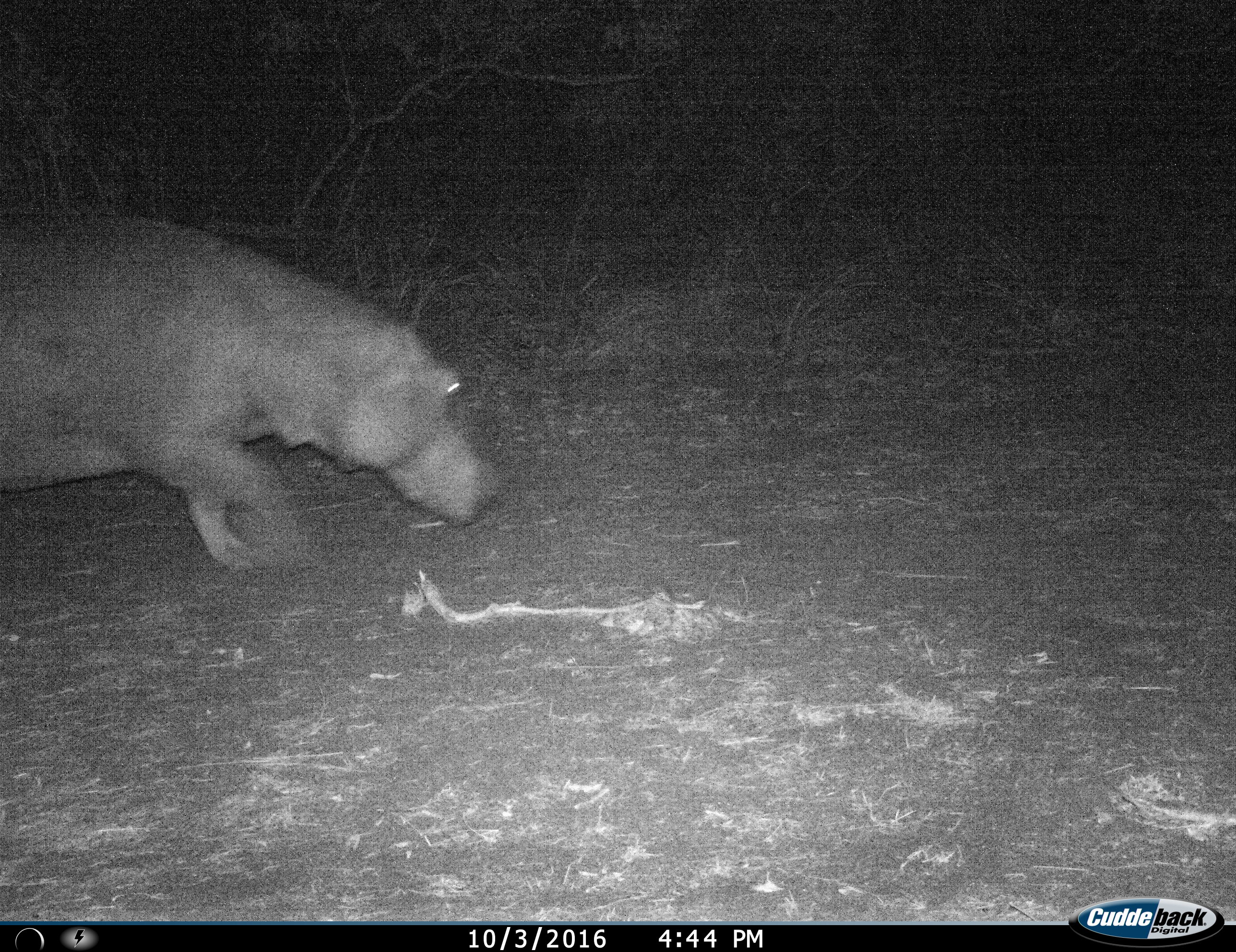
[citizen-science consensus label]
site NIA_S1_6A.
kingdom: Animalia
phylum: Chordata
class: Mammalia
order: Artiodactyla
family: Hippopotamidae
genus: Hippopotamus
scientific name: Hippopotamus amphibius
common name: hippopotamus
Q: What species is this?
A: Hippopotamus (Hippopotamus amphibius).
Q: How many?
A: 1.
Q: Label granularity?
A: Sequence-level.